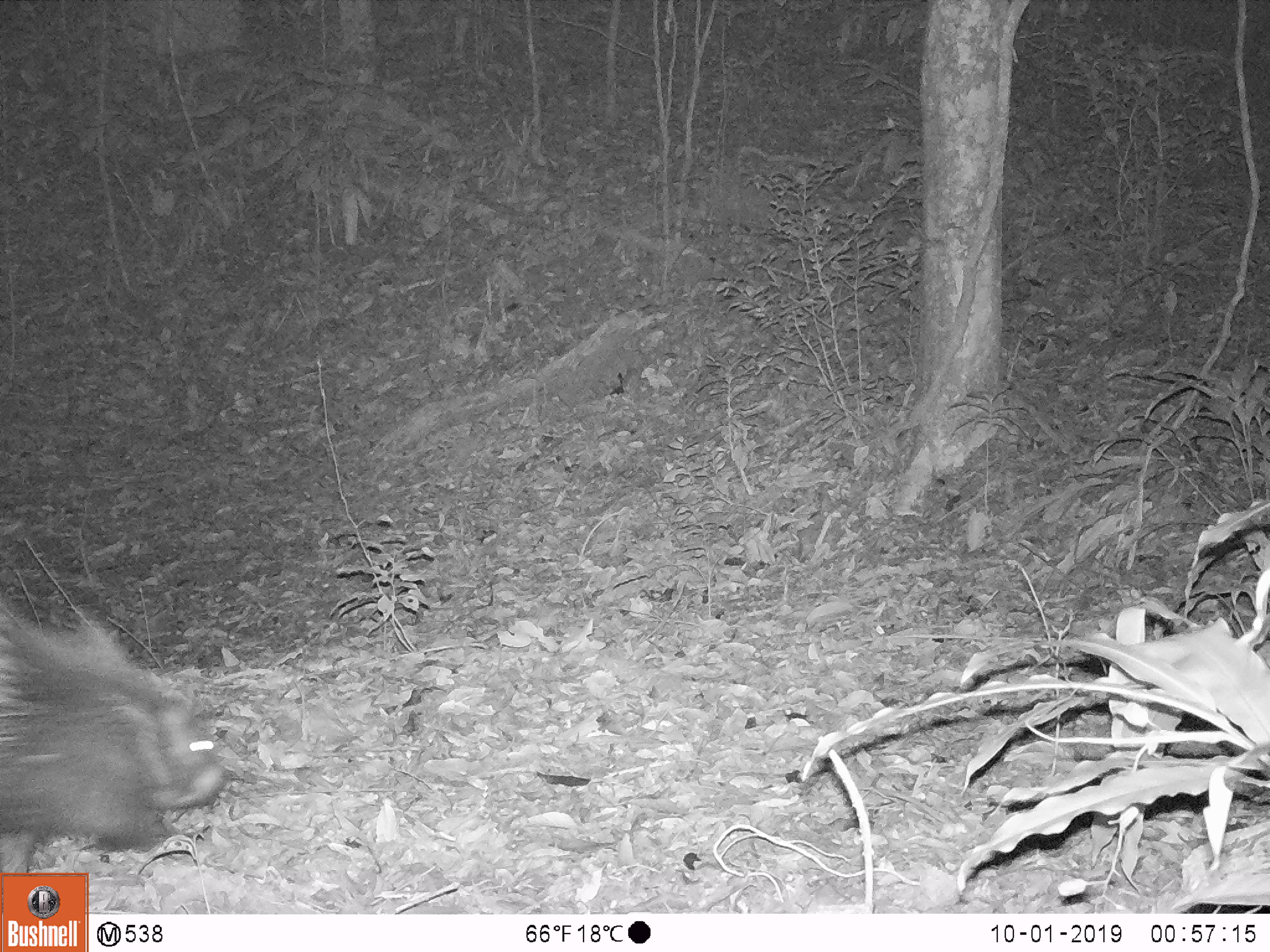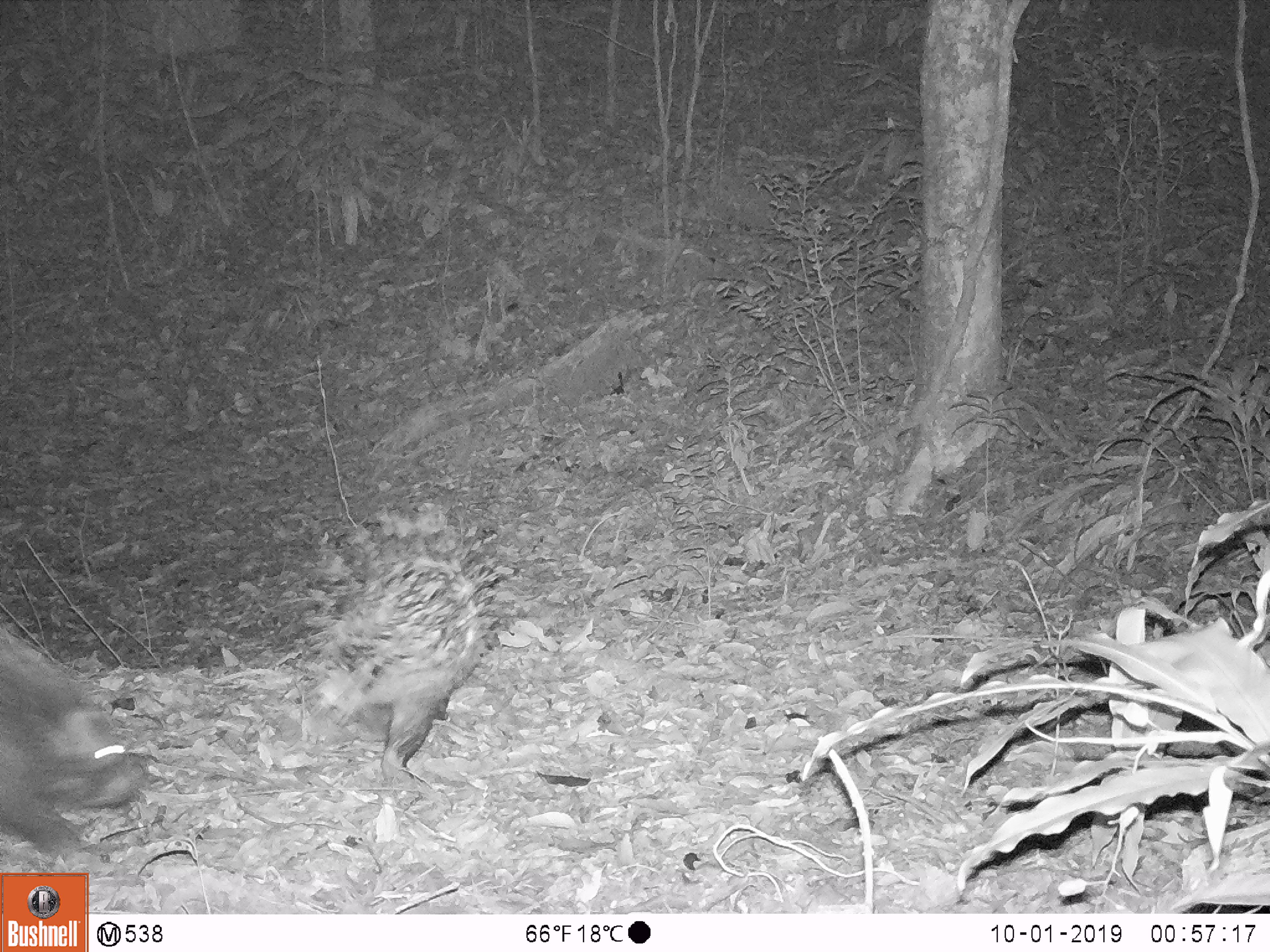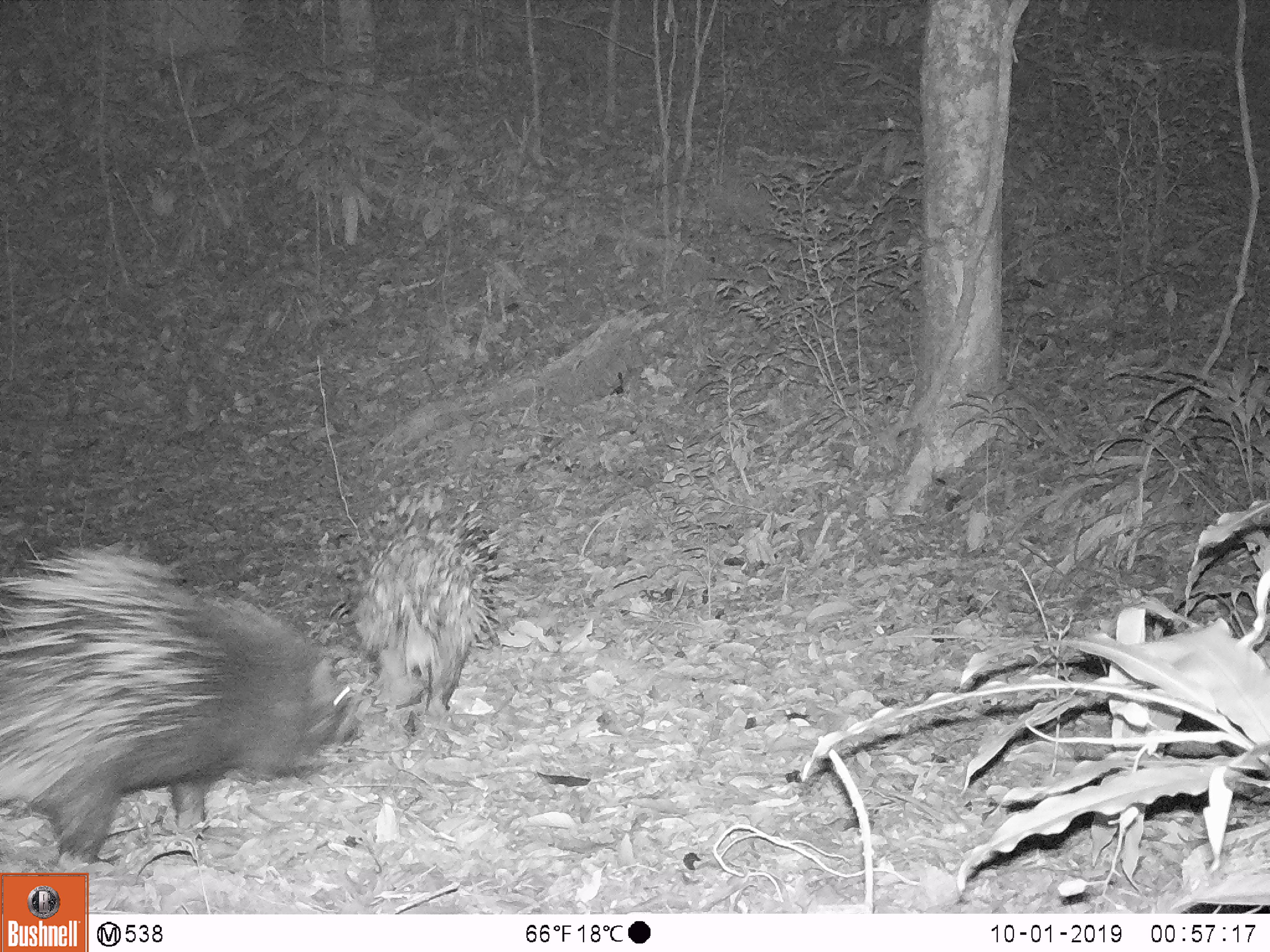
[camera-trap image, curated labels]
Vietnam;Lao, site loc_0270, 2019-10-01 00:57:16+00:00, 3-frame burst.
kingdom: Animalia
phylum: Chordata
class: Mammalia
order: Rodentia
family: Hystricidae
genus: Hystrix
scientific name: Hystrix brachyura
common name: malayan porcupine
Malayan porcupine (Hystrix brachyura). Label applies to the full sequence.